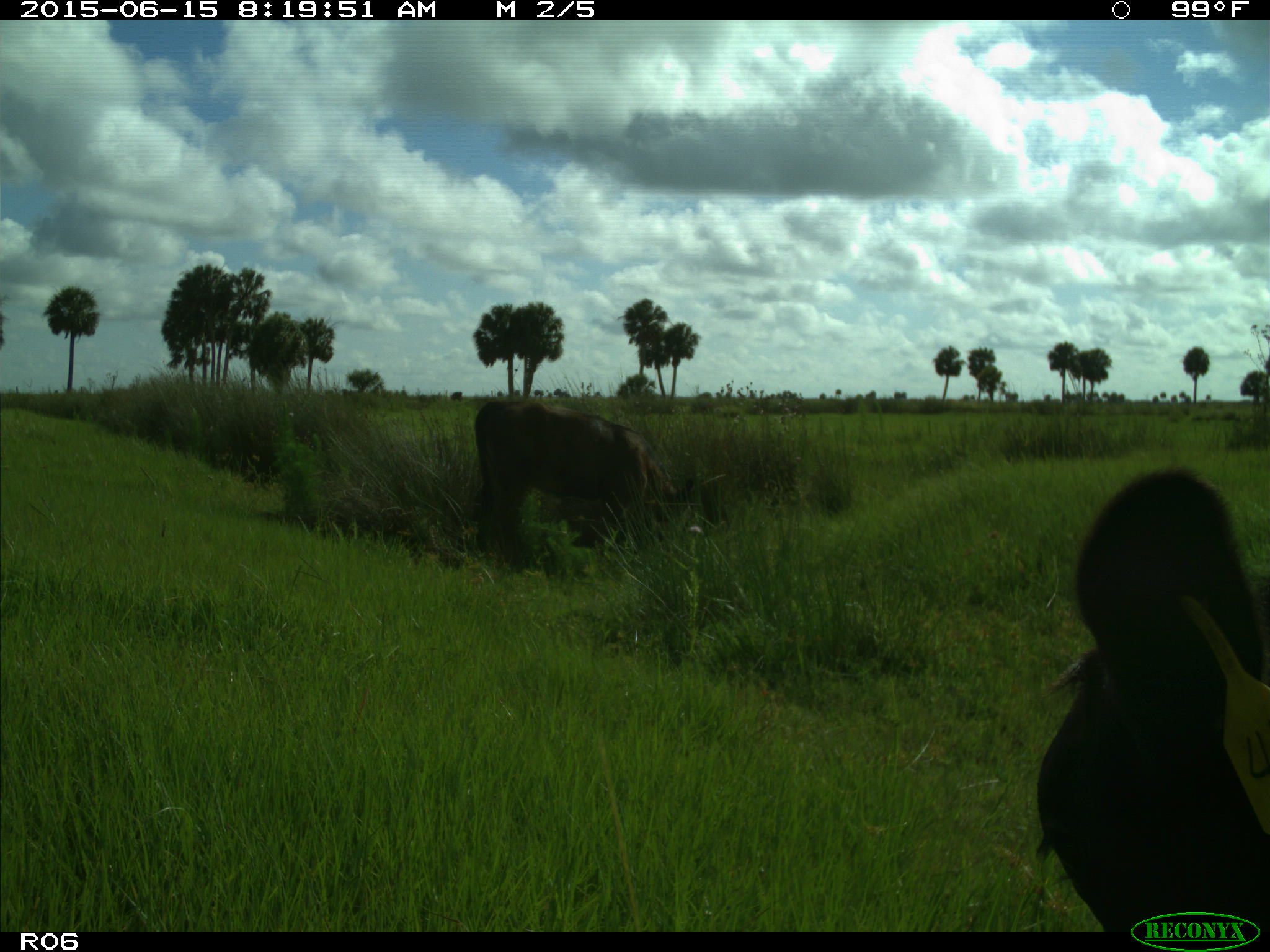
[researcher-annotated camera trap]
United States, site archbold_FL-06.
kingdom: Animalia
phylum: Chordata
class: Mammalia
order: Artiodactyla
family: Bovidae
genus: Bos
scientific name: Bos taurus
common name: domestic cow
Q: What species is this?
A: Bos taurus (domestic cow).